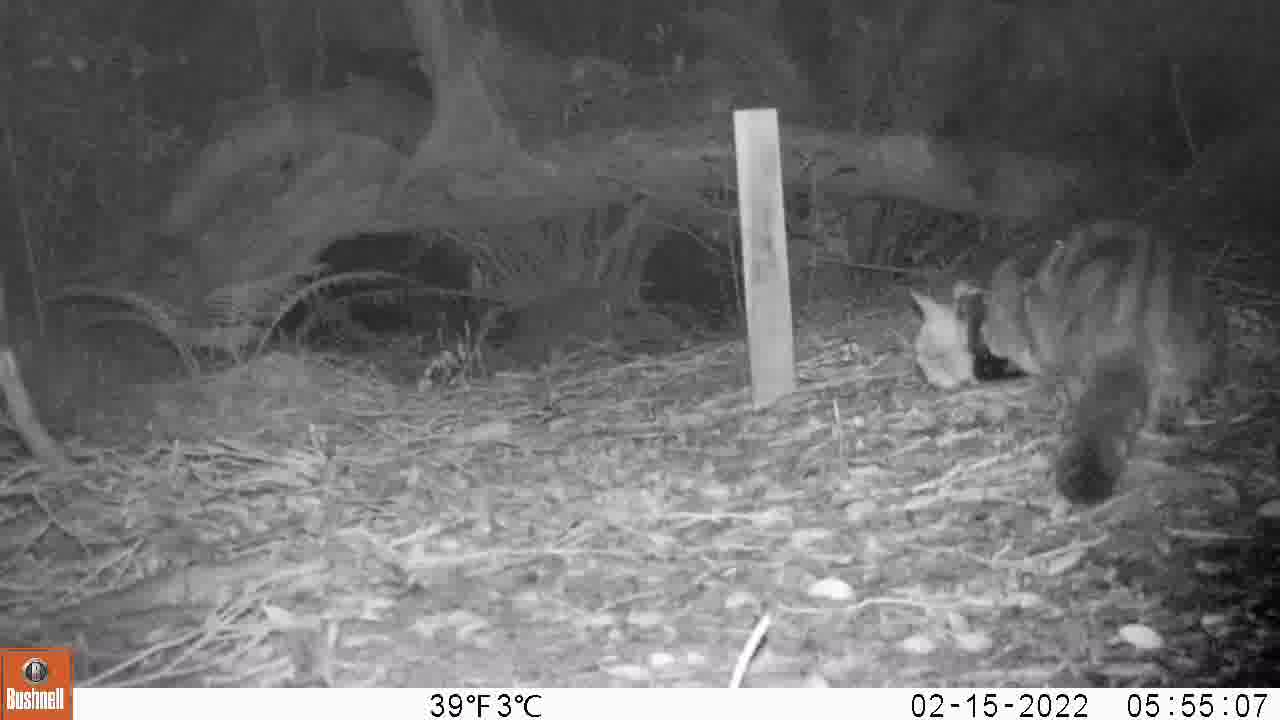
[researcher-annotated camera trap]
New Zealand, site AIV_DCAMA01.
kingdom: Animalia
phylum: Chordata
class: Mammalia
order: Carnivora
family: Felidae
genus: Felis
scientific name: Felis catus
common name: domestic cat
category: cat